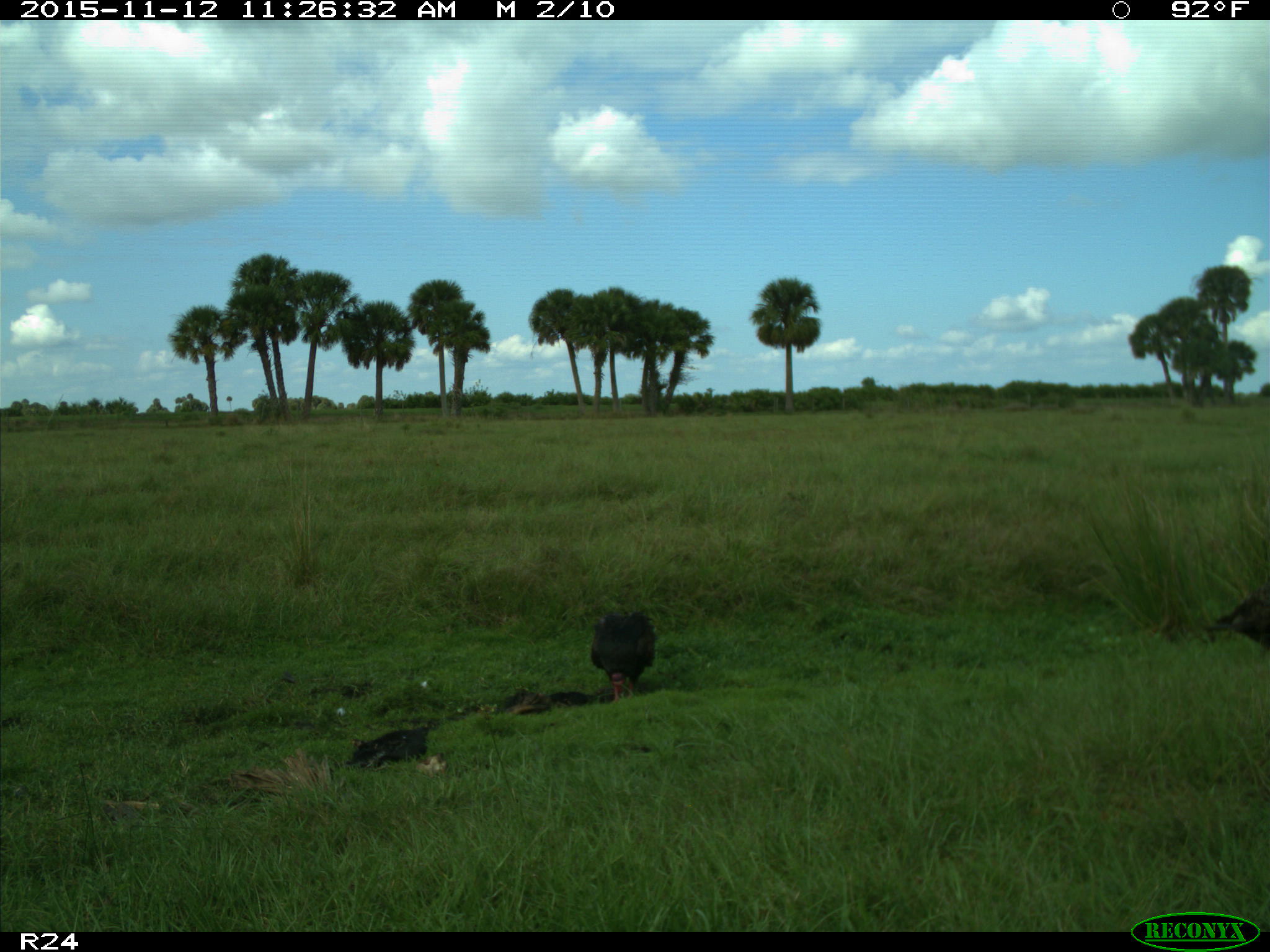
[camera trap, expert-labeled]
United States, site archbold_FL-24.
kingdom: Animalia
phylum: Chordata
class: Aves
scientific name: Aves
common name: birds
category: unidentified bird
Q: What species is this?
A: Unidentified bird (birds) (Aves).